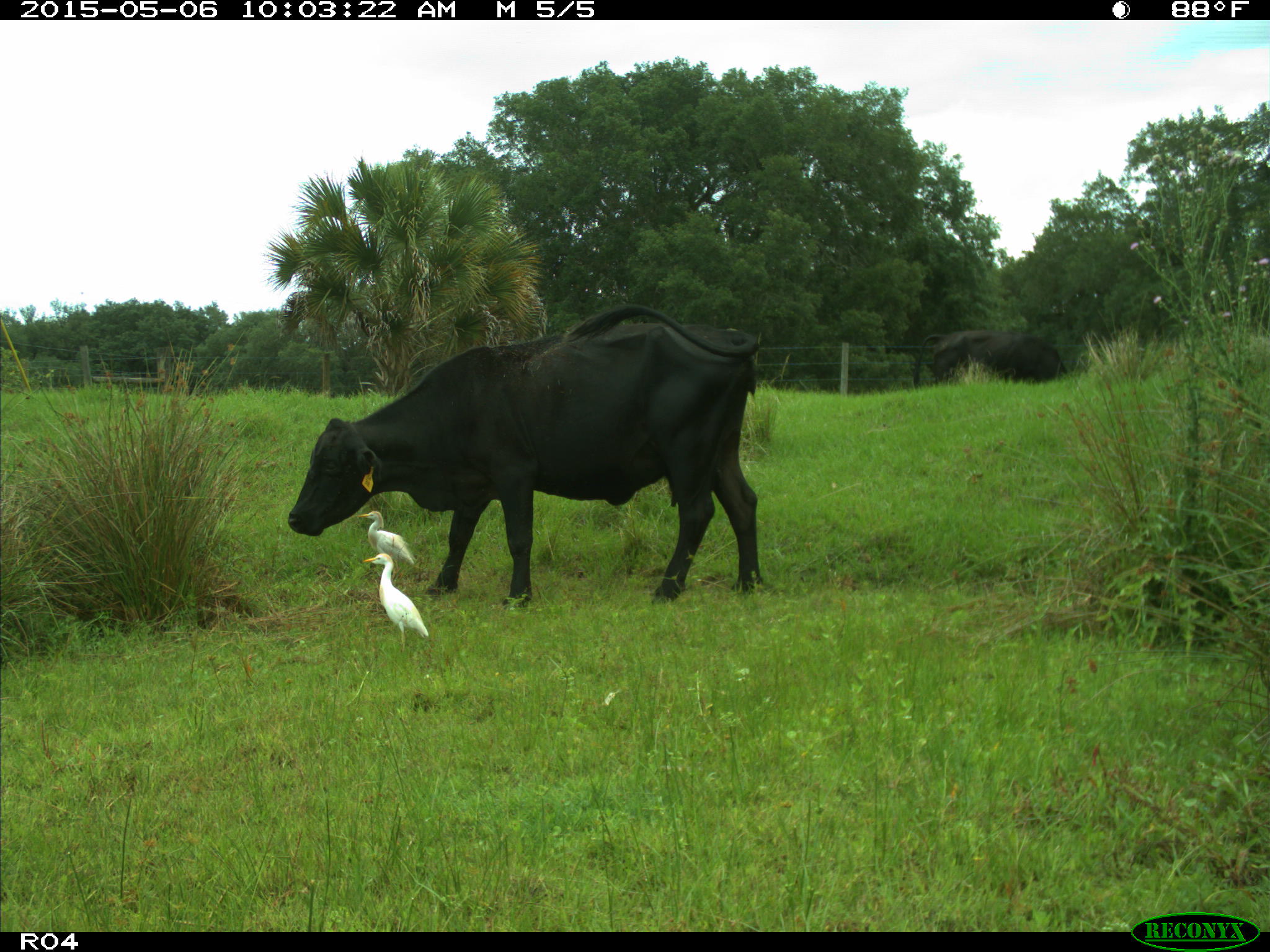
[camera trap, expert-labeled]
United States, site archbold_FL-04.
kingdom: Animalia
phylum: Chordata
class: Mammalia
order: Artiodactyla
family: Bovidae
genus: Bos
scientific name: Bos taurus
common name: domestic cow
Bos taurus (domestic cow).